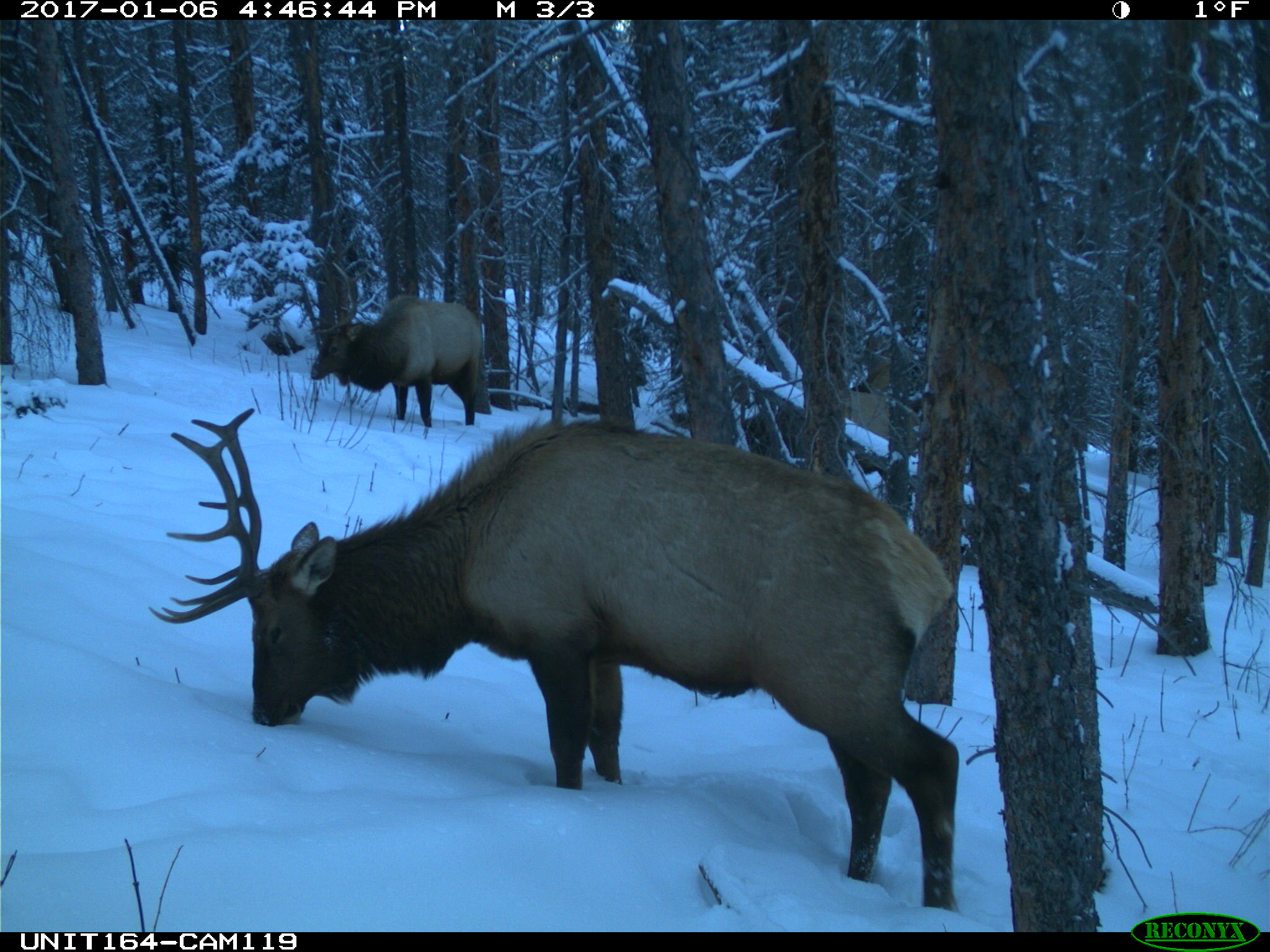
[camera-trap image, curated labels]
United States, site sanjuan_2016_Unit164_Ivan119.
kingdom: Animalia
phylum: Chordata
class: Mammalia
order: Artiodactyla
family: Cervidae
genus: Cervus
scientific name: Cervus elaphus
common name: red deer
Cervus elaphus (red deer).